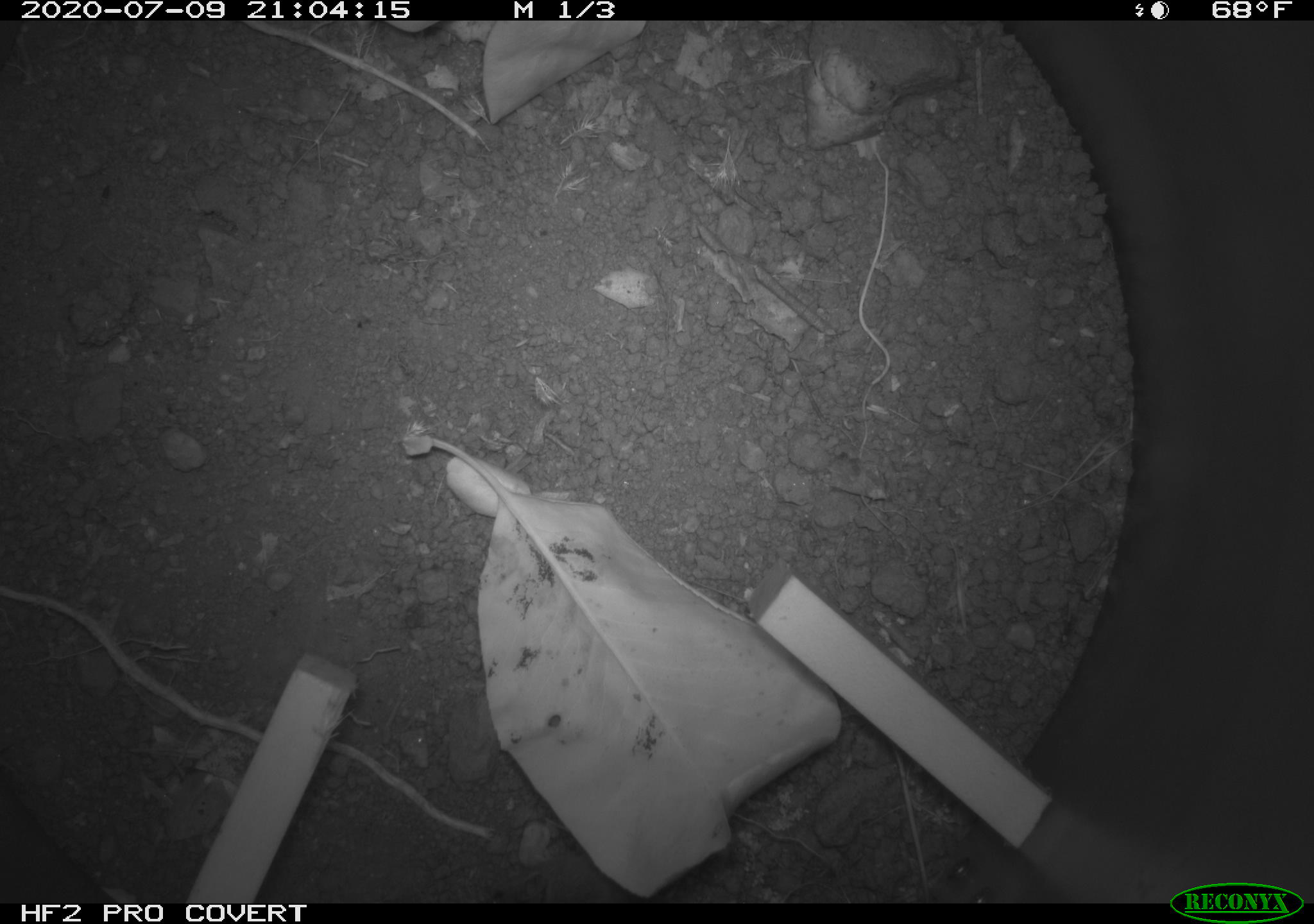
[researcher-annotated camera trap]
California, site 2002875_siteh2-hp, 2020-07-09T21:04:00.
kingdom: Animalia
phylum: Chordata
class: Mammalia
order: Rodentia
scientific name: Rodentia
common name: rodent